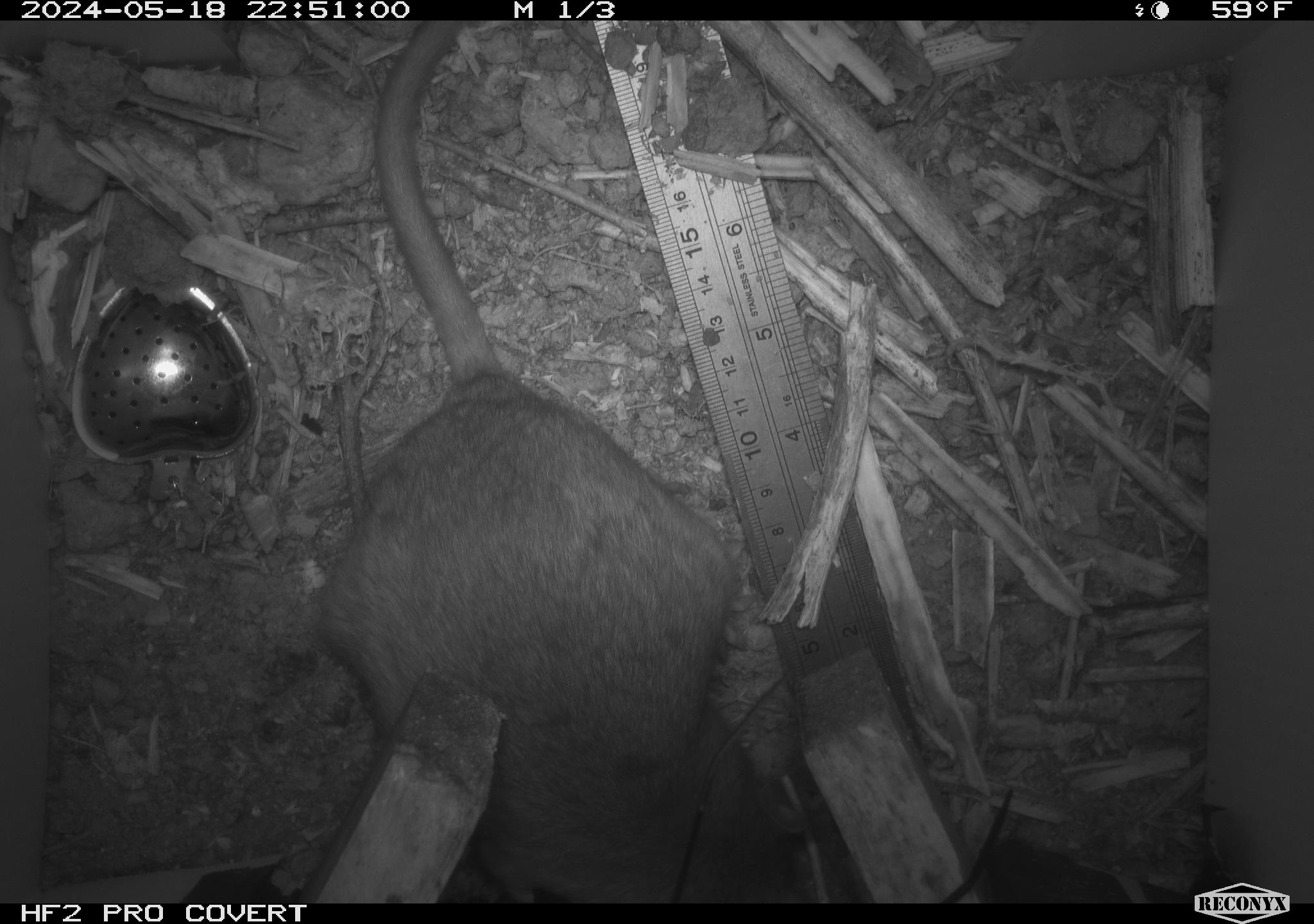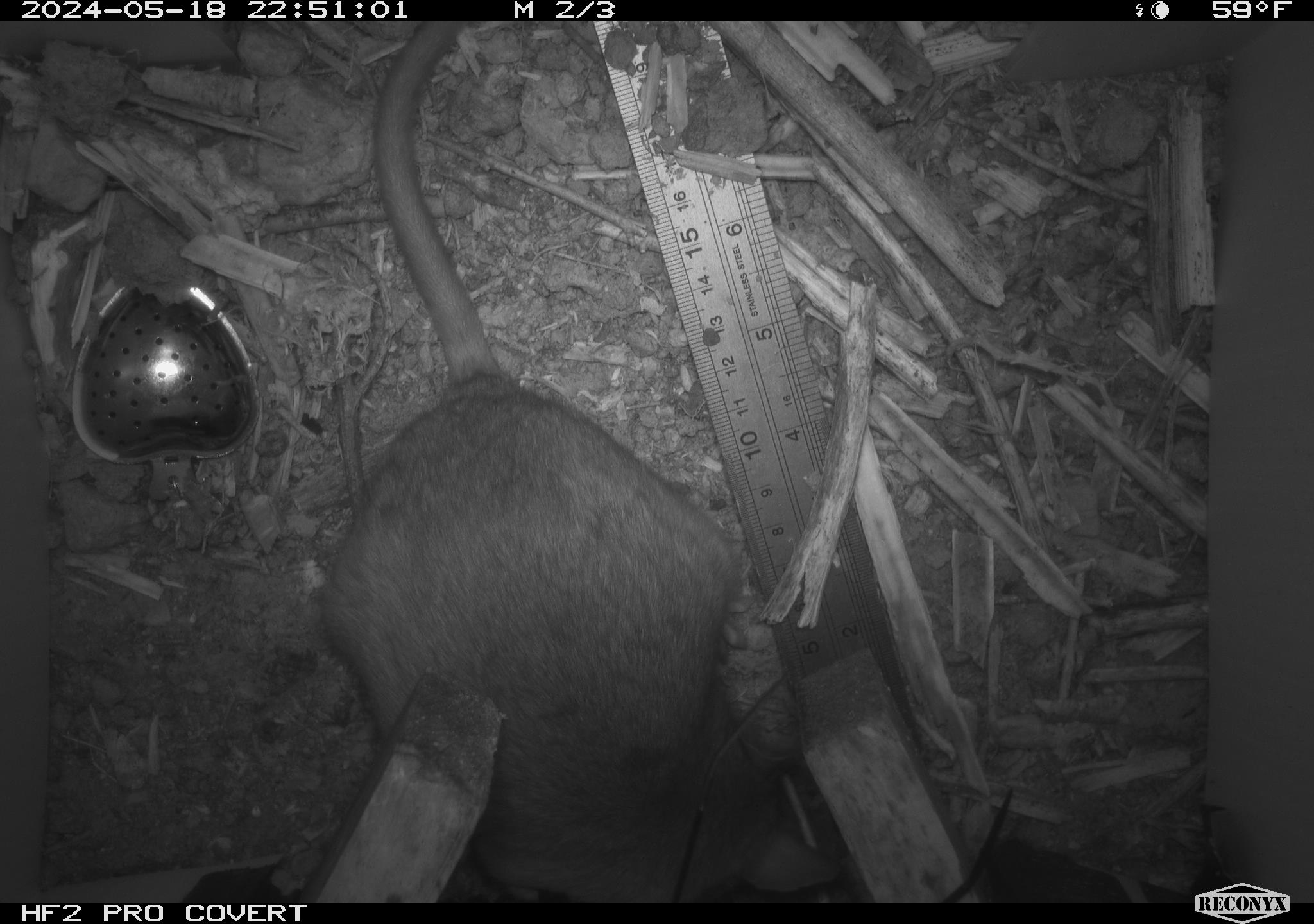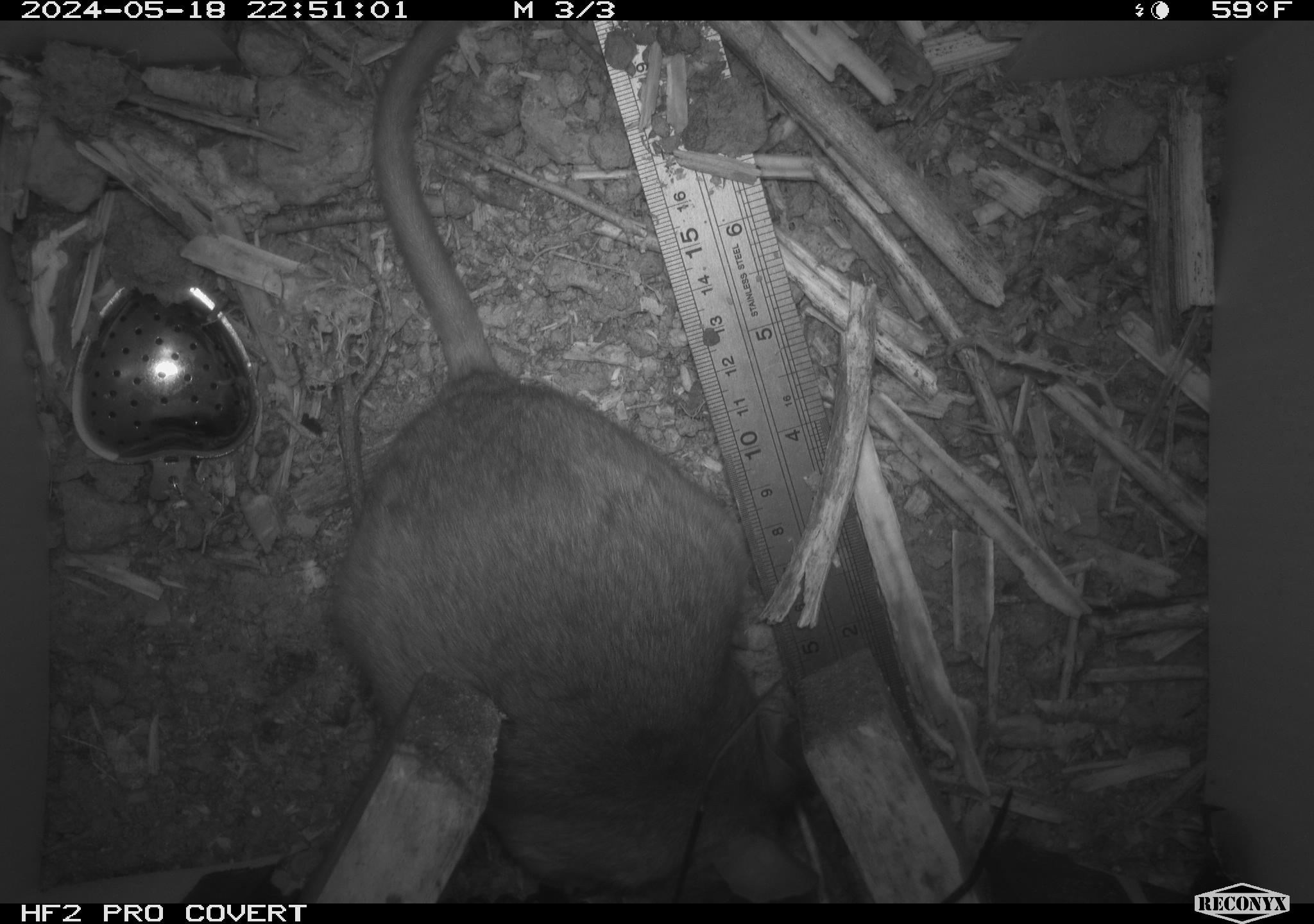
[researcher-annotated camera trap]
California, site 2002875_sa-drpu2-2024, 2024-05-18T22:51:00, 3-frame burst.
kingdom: Animalia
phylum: Chordata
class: Mammalia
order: Rodentia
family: Cricetidae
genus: Neotoma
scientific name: Neotoma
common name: pack rat or woodrat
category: neotoma species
Neotoma species (pack rat or woodrat) (Neotoma).